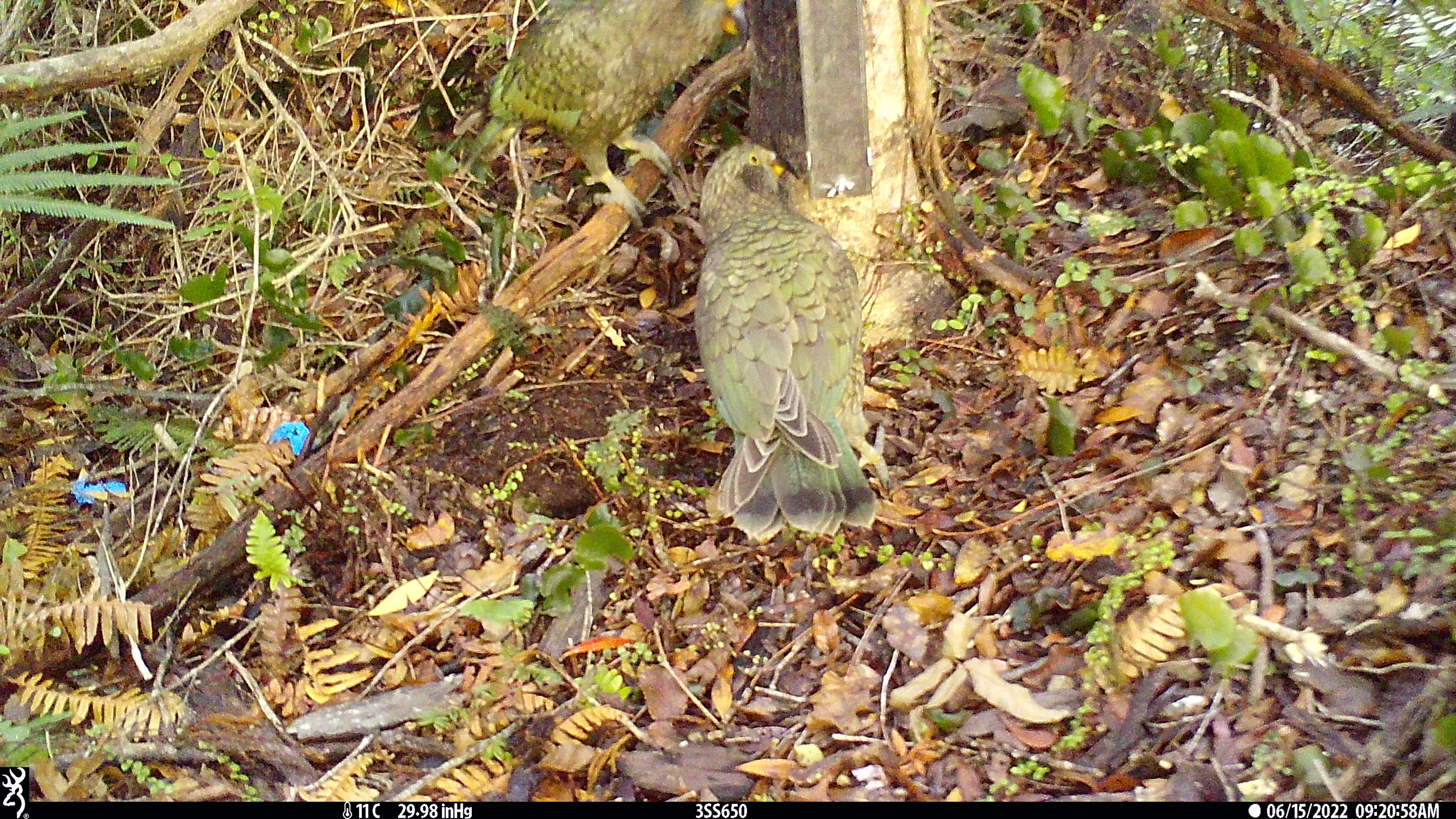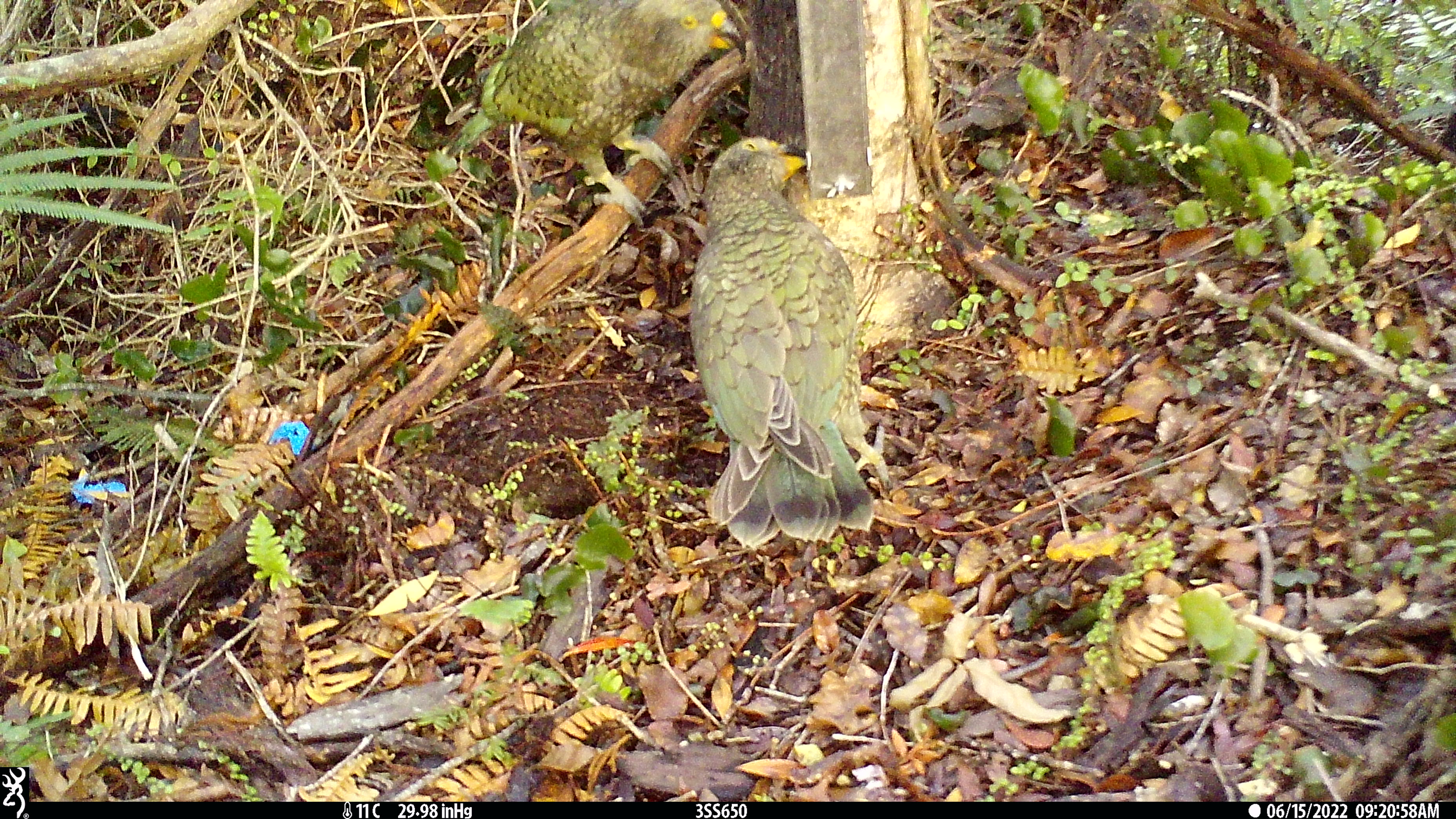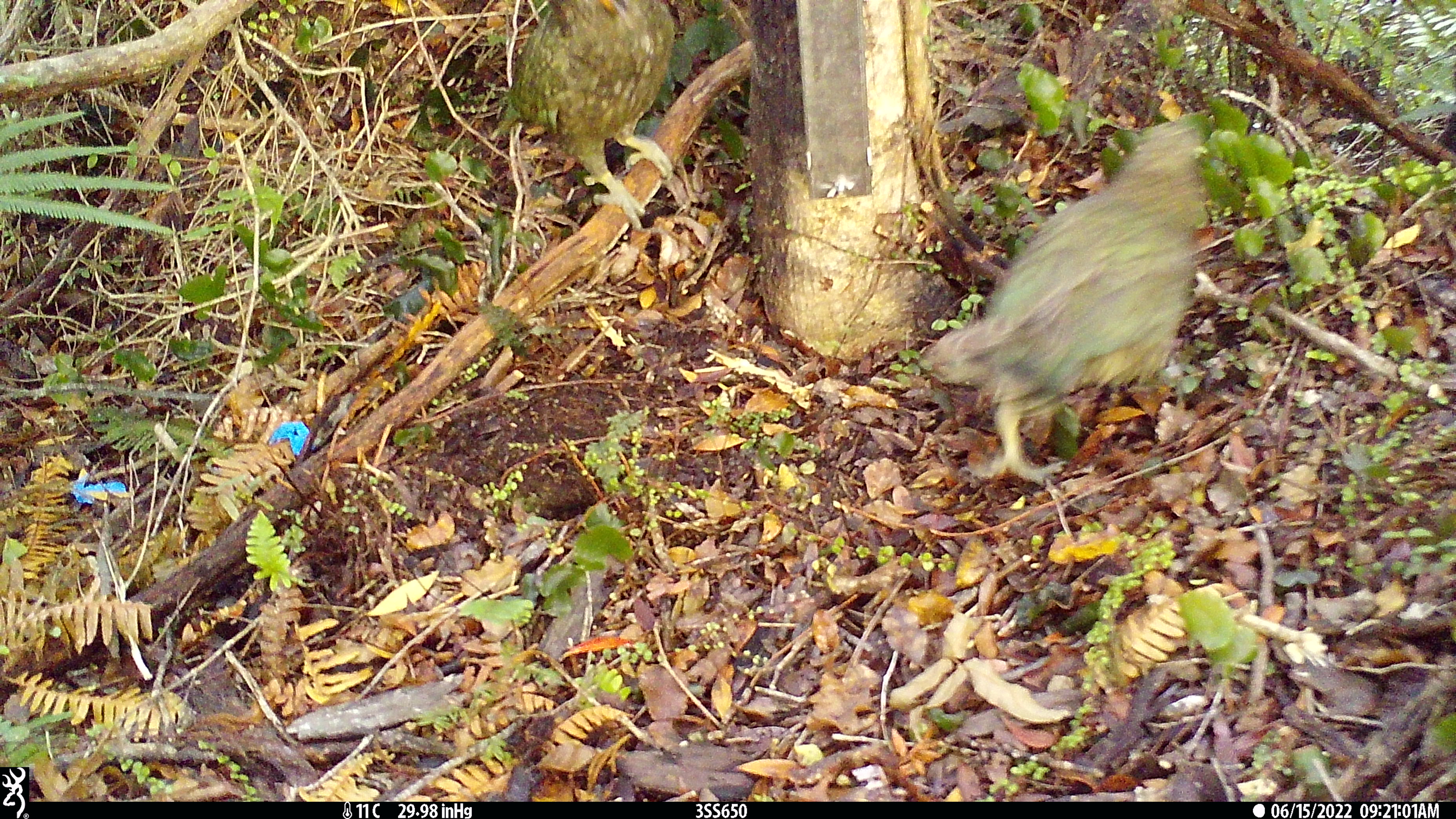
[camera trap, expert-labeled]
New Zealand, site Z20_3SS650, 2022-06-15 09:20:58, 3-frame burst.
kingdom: Animalia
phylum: Chordata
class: Aves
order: Psittaciformes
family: Strigopidae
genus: Nestor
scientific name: Nestor notabilis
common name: kea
Kea (Nestor notabilis).